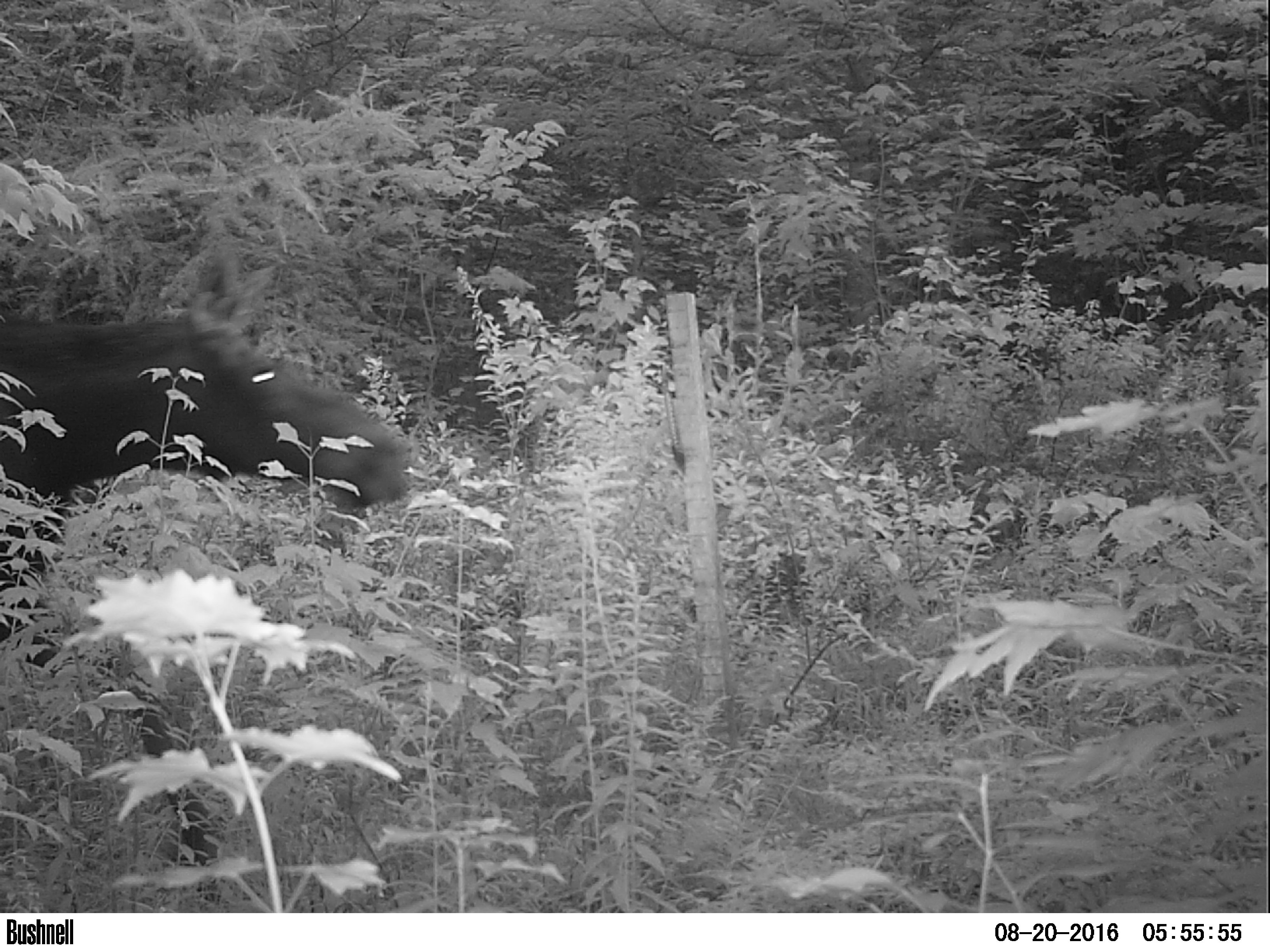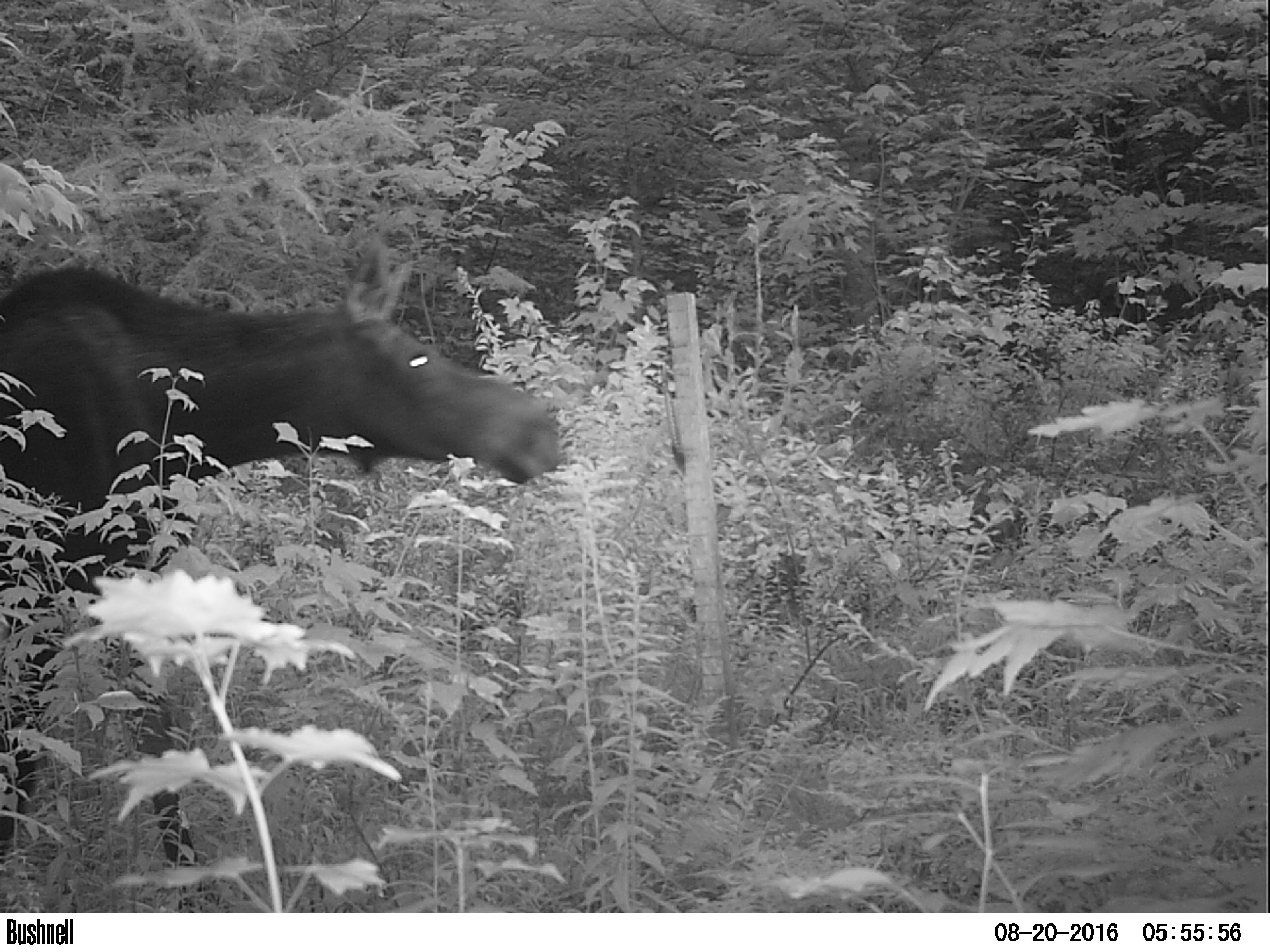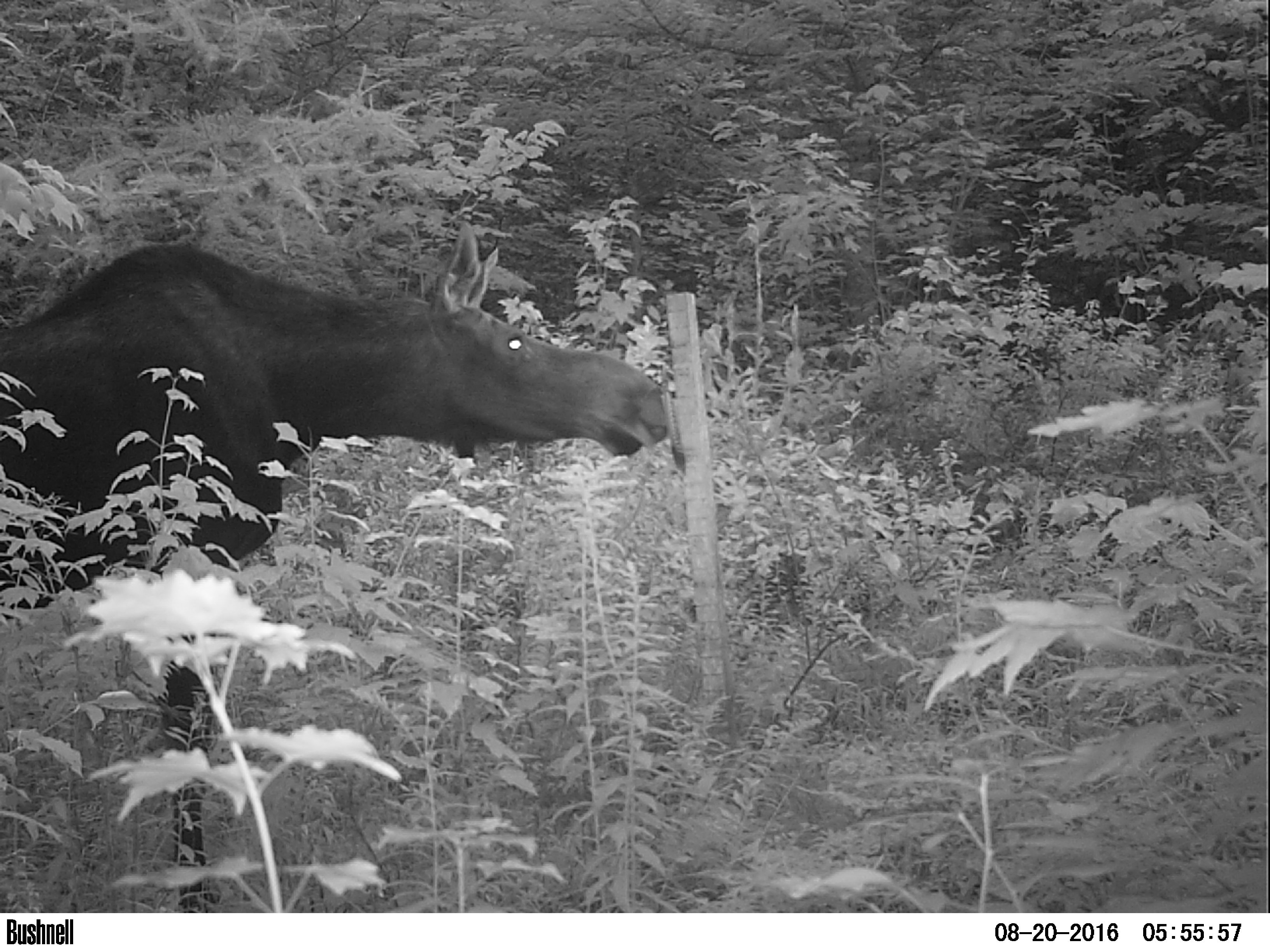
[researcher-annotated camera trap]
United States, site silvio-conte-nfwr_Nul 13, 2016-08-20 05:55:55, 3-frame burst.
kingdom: Animalia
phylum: Chordata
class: Mammalia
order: Artiodactyla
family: Cervidae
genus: Alces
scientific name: Alces alces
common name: moose